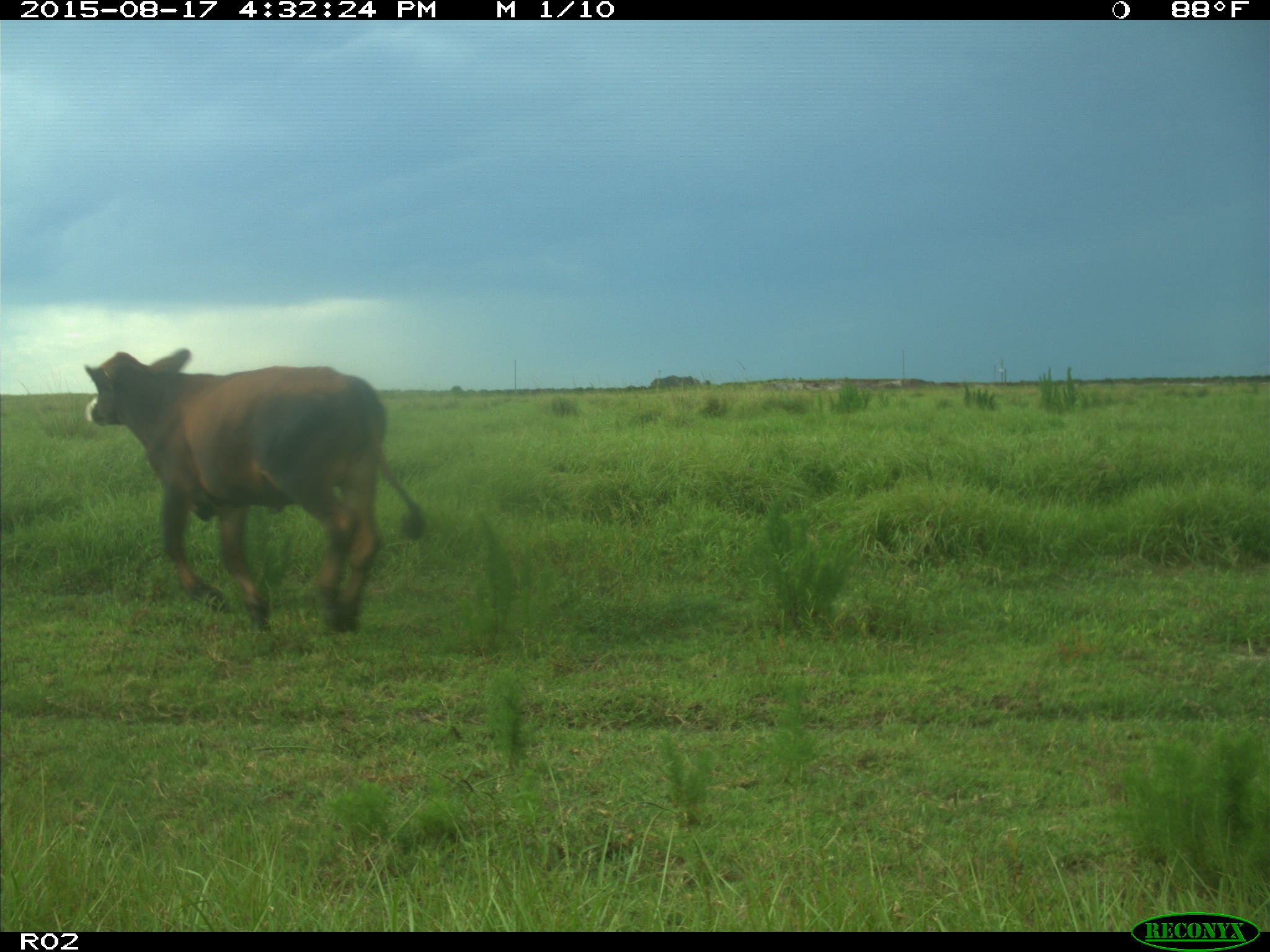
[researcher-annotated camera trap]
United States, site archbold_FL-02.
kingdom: Animalia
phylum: Chordata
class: Mammalia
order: Artiodactyla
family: Bovidae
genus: Bos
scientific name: Bos taurus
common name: domestic cow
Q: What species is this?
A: Bos taurus (domestic cow).